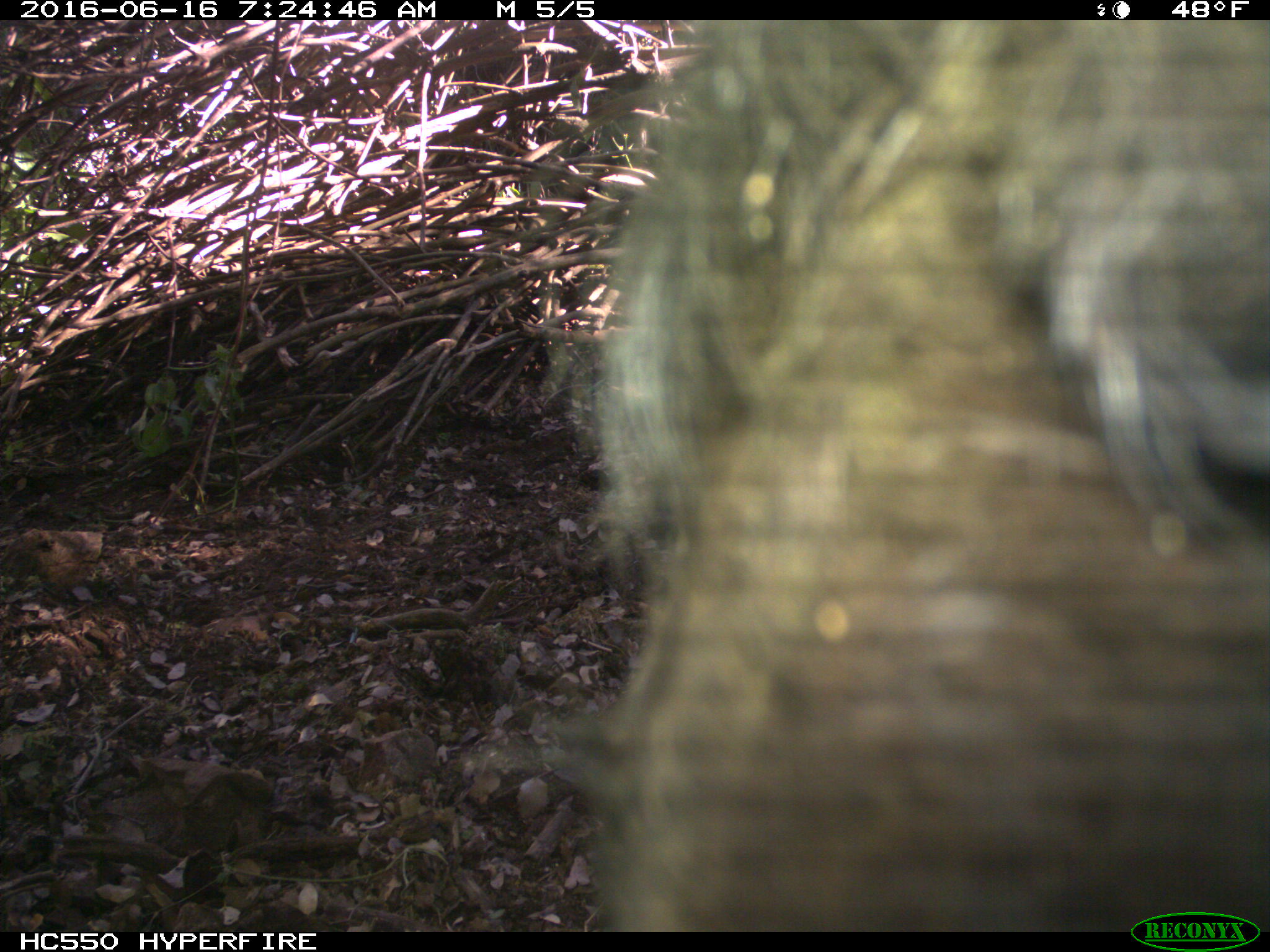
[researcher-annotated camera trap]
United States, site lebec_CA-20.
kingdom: Animalia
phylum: Chordata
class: Mammalia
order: Artiodactyla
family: Bovidae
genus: Bos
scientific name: Bos taurus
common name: domestic cow